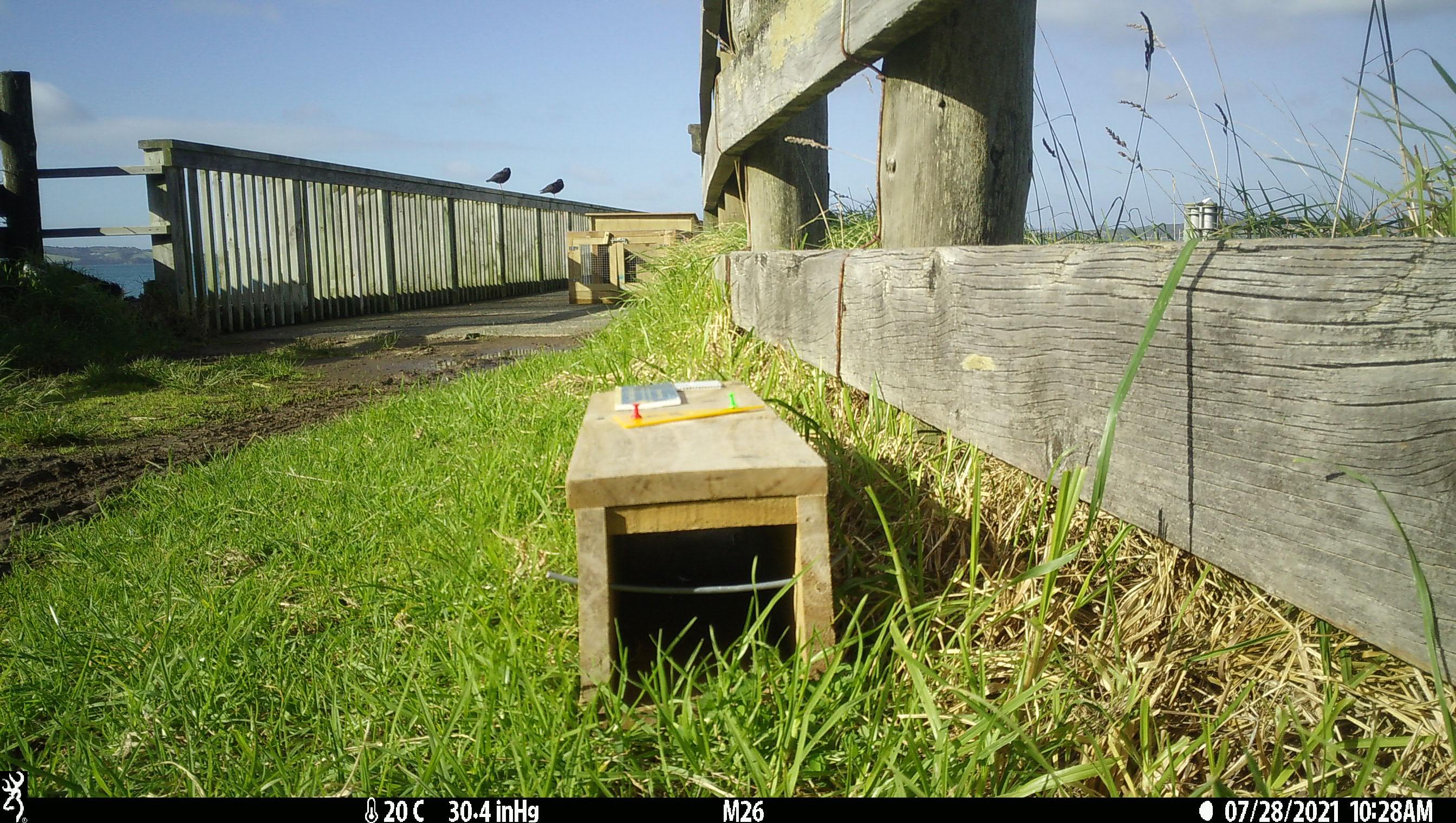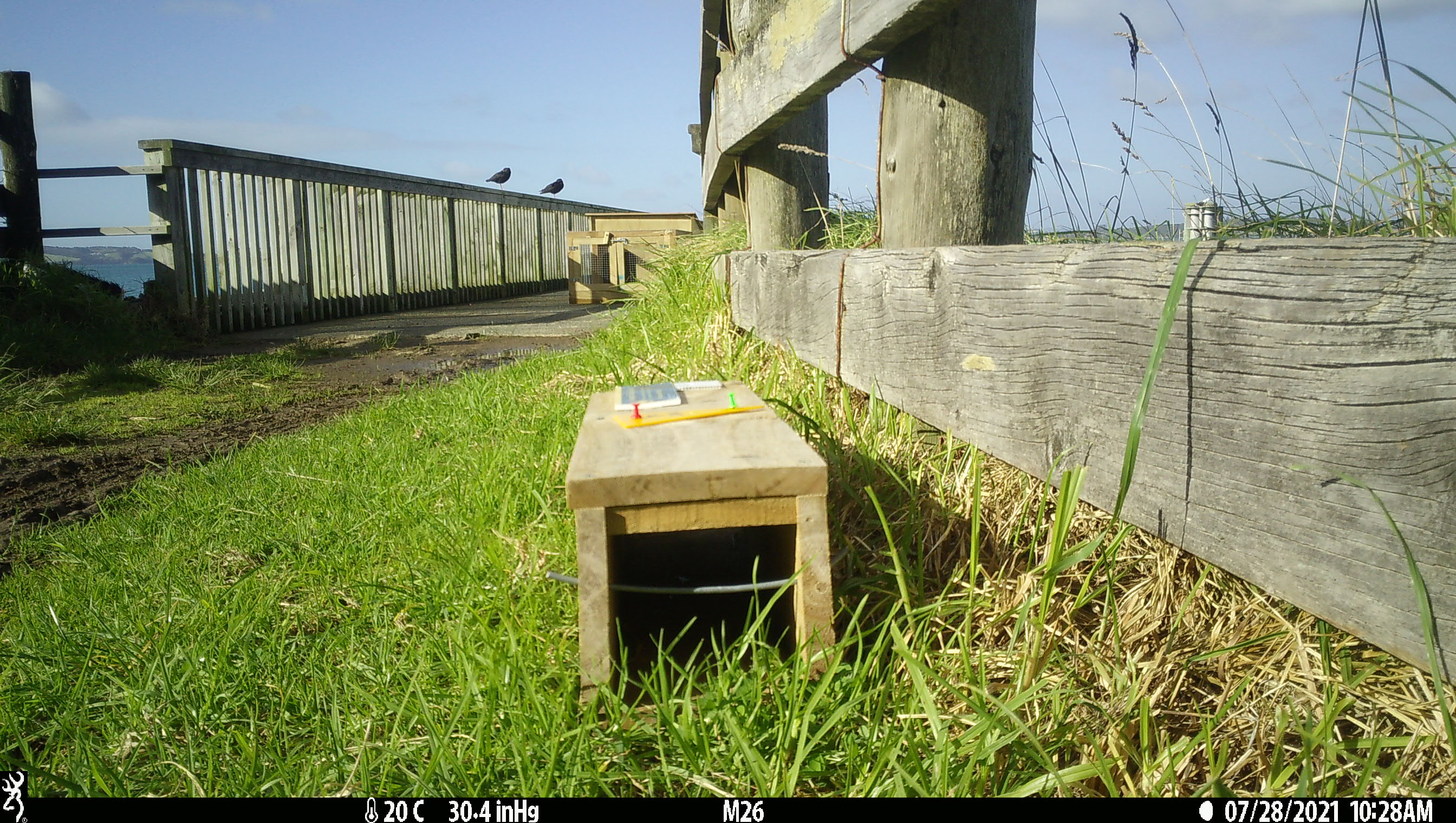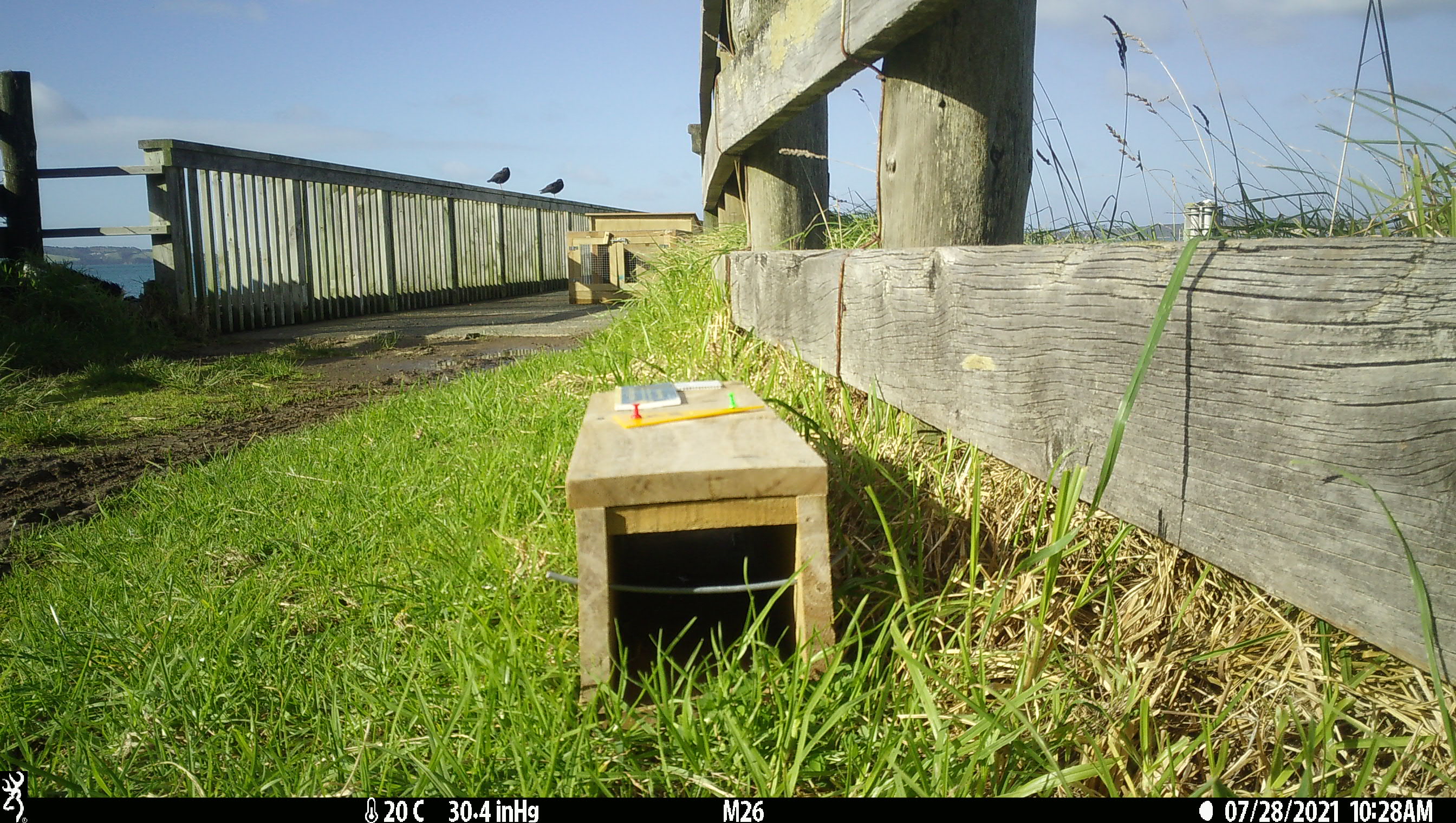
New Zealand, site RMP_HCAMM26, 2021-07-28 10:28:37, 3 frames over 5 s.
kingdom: Animalia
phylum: Chordata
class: Aves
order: Charadriiformes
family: Haematopodidae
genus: Haematopus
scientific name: Haematopus unicolor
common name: variable oystercatcher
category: oystercatcher